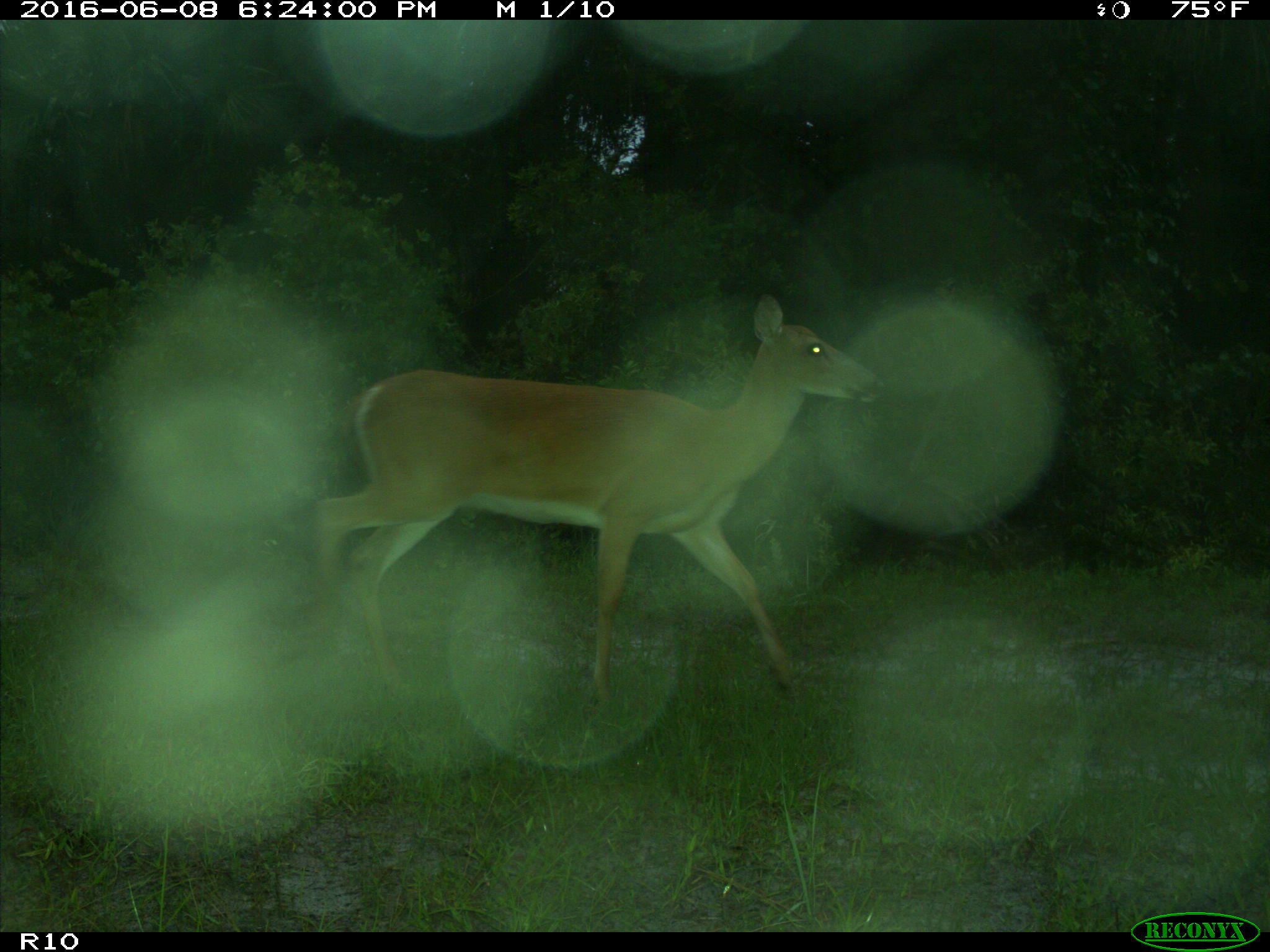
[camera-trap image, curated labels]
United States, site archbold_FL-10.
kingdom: Animalia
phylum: Chordata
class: Mammalia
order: Artiodactyla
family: Cervidae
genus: Odocoileus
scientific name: Odocoileus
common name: deer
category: unidentified deer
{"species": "unidentified deer (deer) (Odocoileus)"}